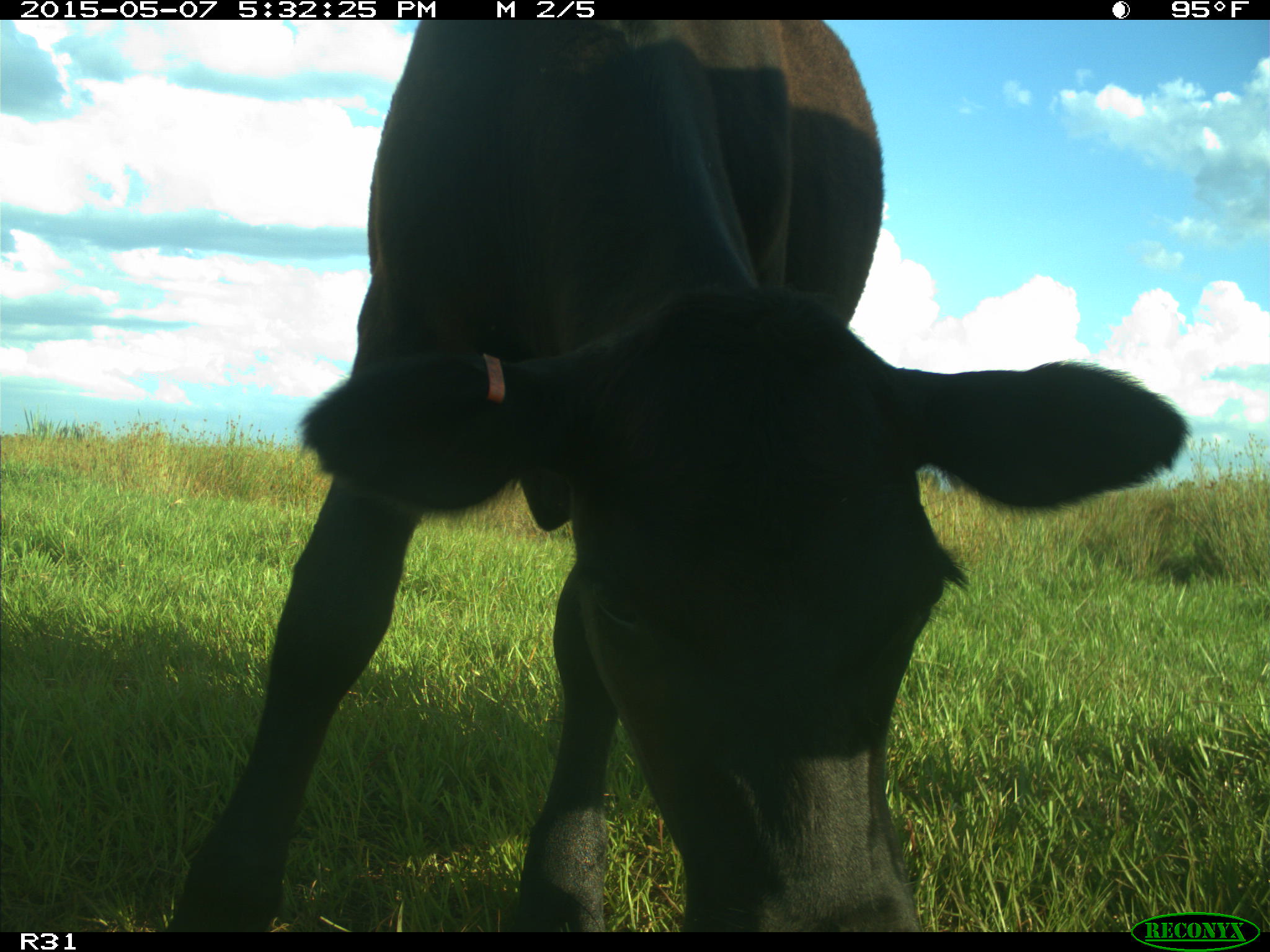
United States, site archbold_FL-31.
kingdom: Animalia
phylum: Chordata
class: Mammalia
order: Artiodactyla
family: Bovidae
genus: Bos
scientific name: Bos taurus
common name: domestic cow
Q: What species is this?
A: Bos taurus (domestic cow).